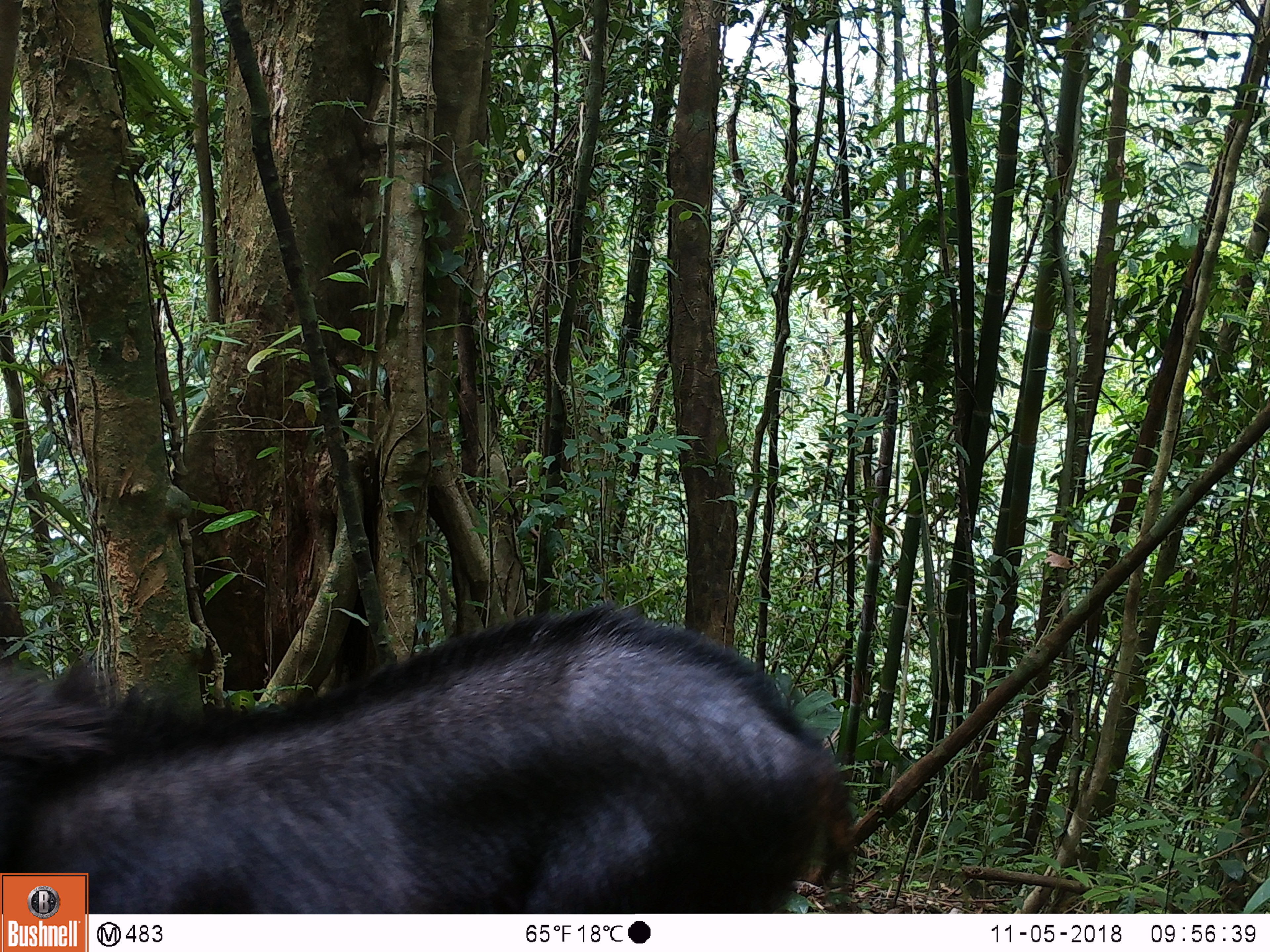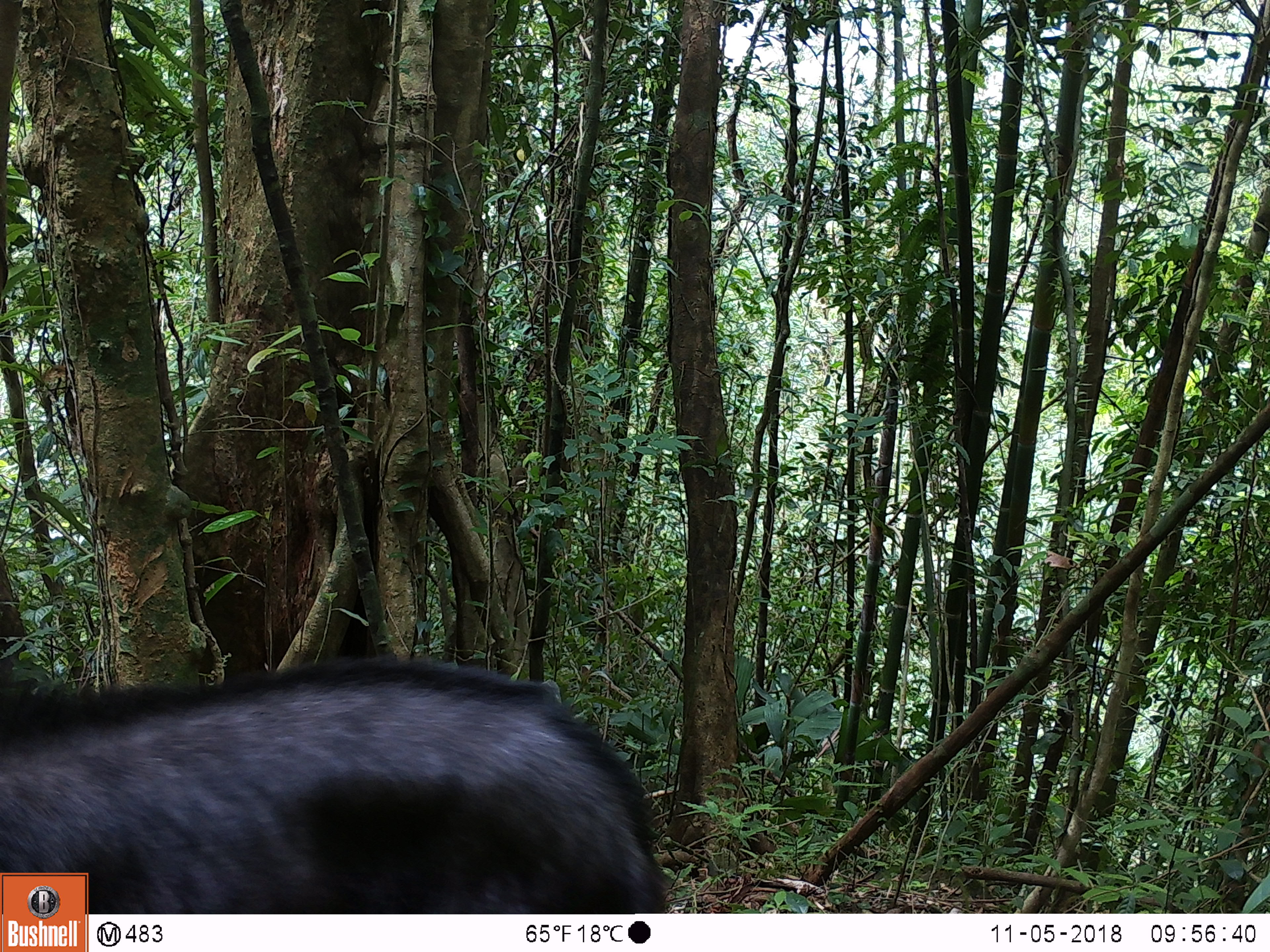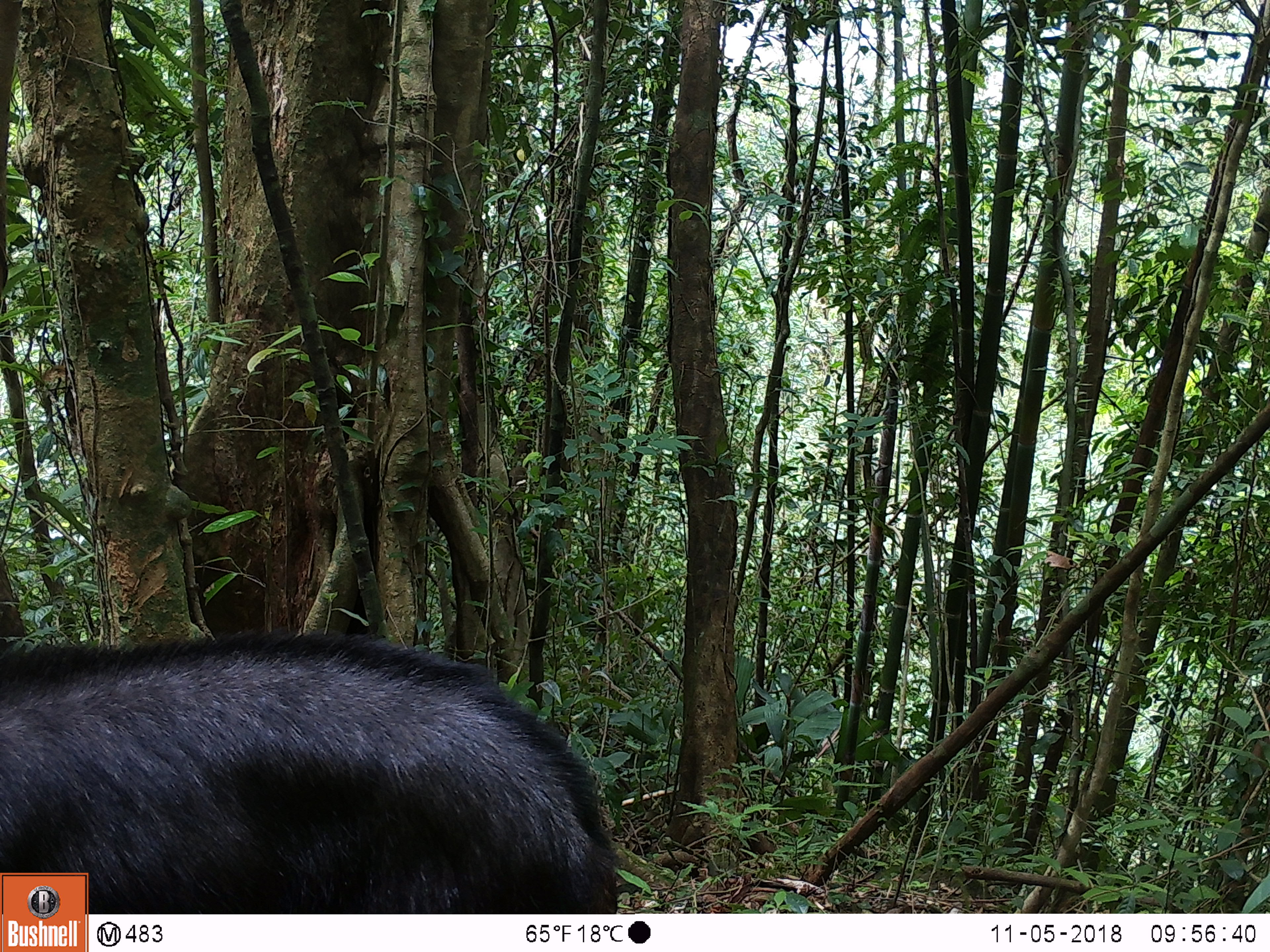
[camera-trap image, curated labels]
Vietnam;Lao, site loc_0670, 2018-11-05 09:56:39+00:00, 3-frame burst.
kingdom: Animalia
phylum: Chordata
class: Mammalia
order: Artiodactyla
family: Bovidae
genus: Capricornis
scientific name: Capricornis sumatraensis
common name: chinese serow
Chinese serow (Capricornis sumatraensis). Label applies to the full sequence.